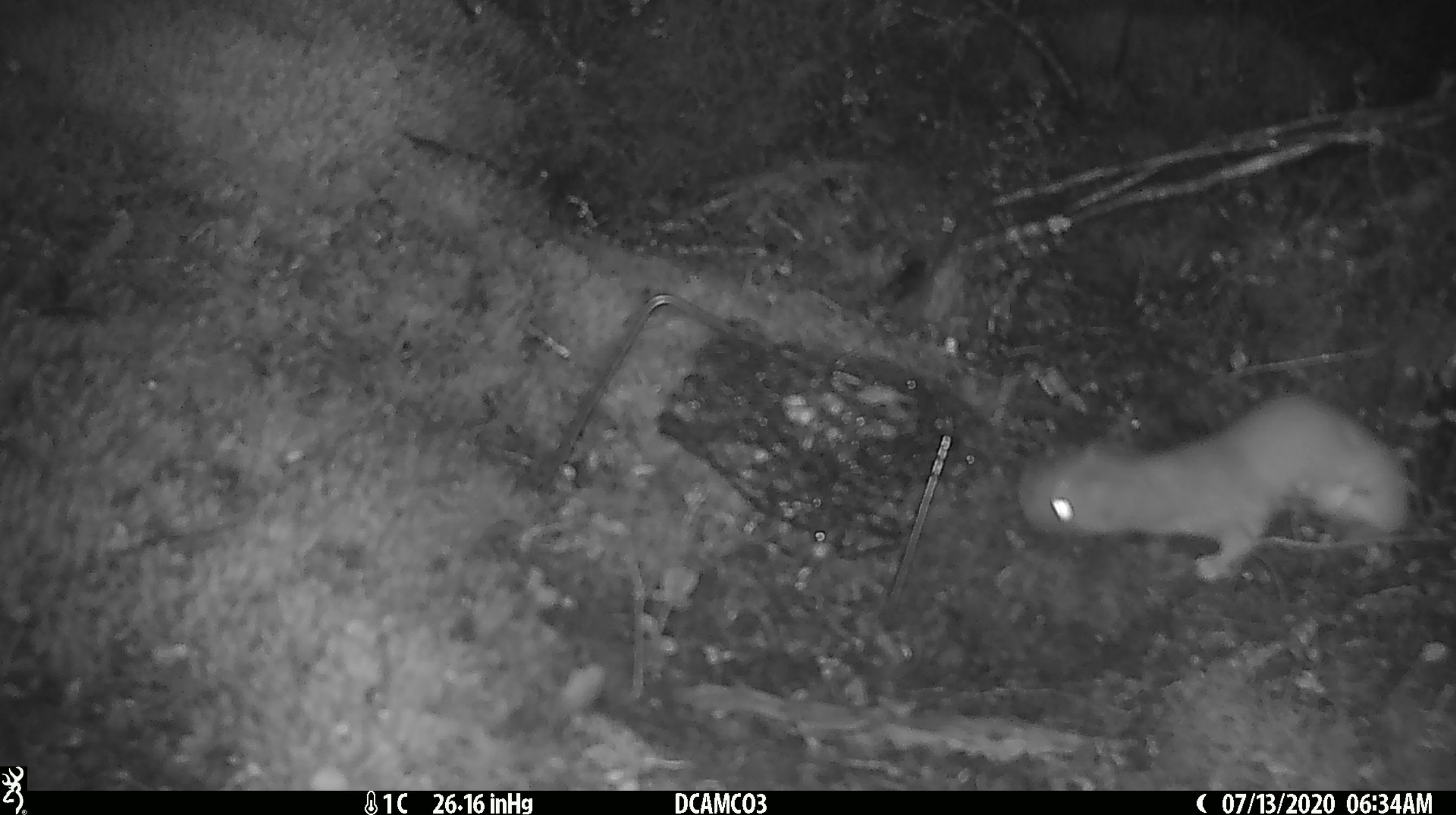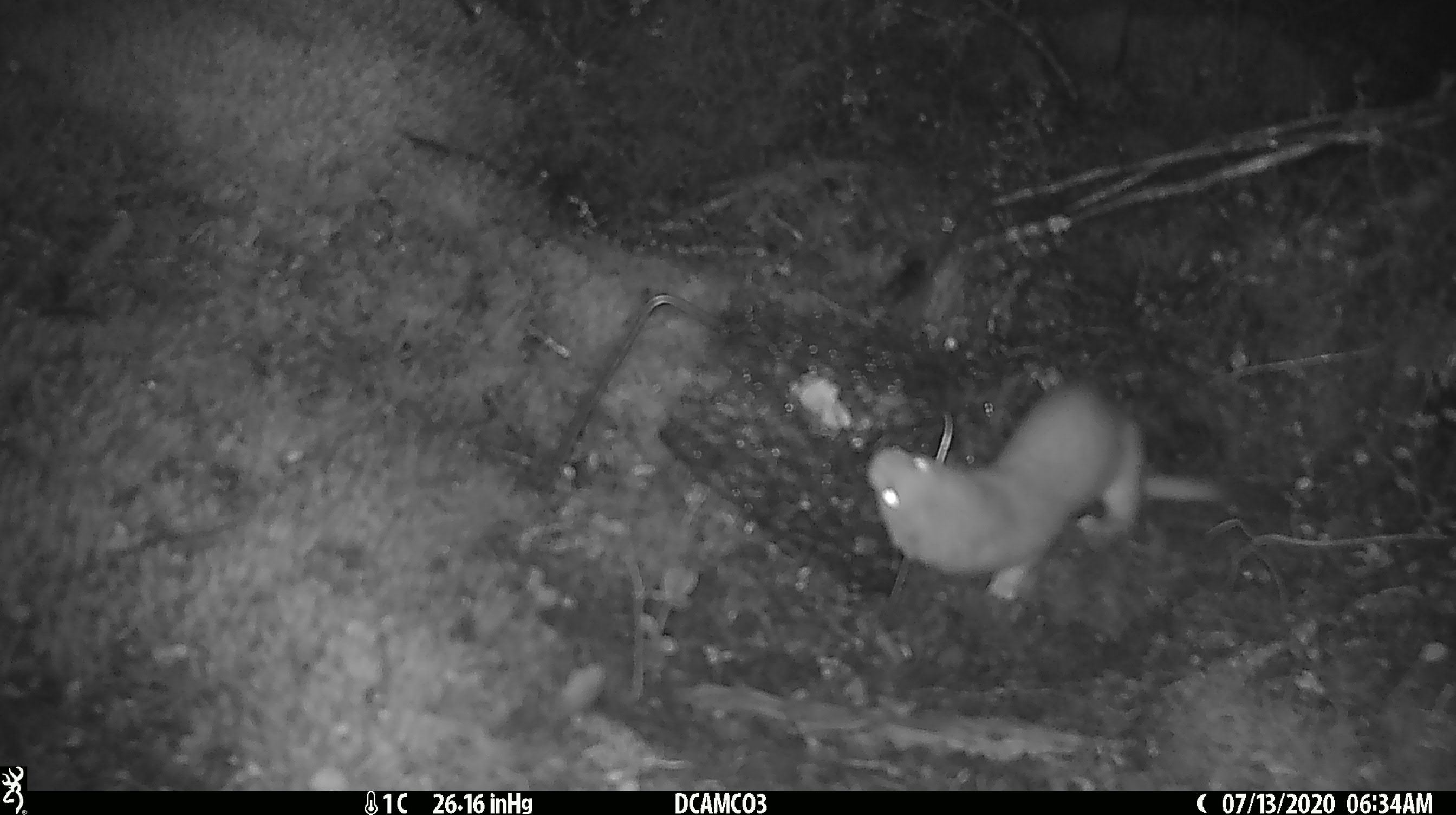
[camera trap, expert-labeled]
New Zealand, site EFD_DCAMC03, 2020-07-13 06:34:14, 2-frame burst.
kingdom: Animalia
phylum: Chordata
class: Mammalia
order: Carnivora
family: Mustelidae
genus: Mustela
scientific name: Mustela erminea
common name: stoat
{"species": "stoat (Mustela erminea)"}